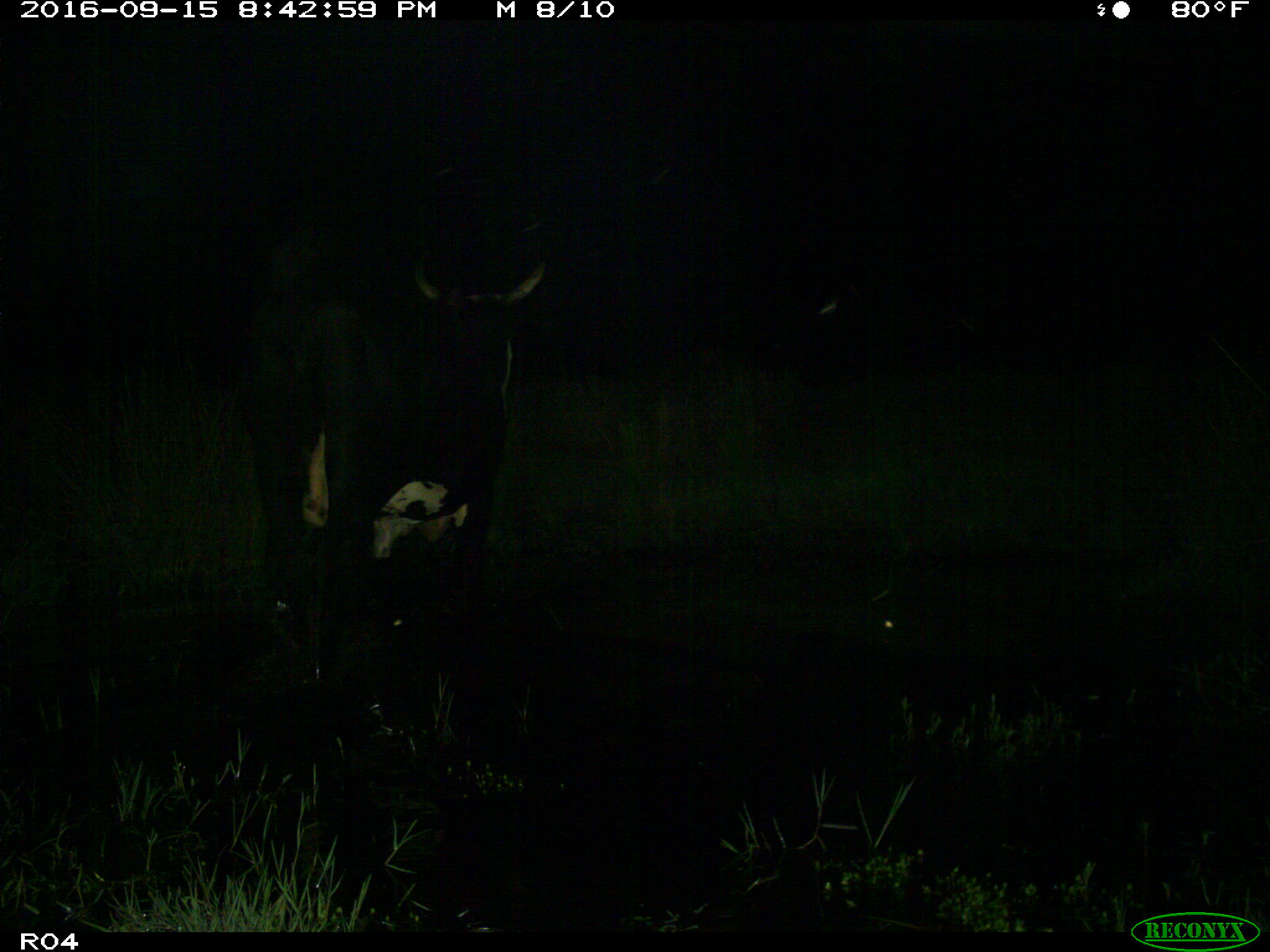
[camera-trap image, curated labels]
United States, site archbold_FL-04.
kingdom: Animalia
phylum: Chordata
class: Mammalia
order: Artiodactyla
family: Bovidae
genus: Bos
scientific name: Bos taurus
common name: domestic cow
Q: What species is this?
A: Bos taurus (domestic cow).